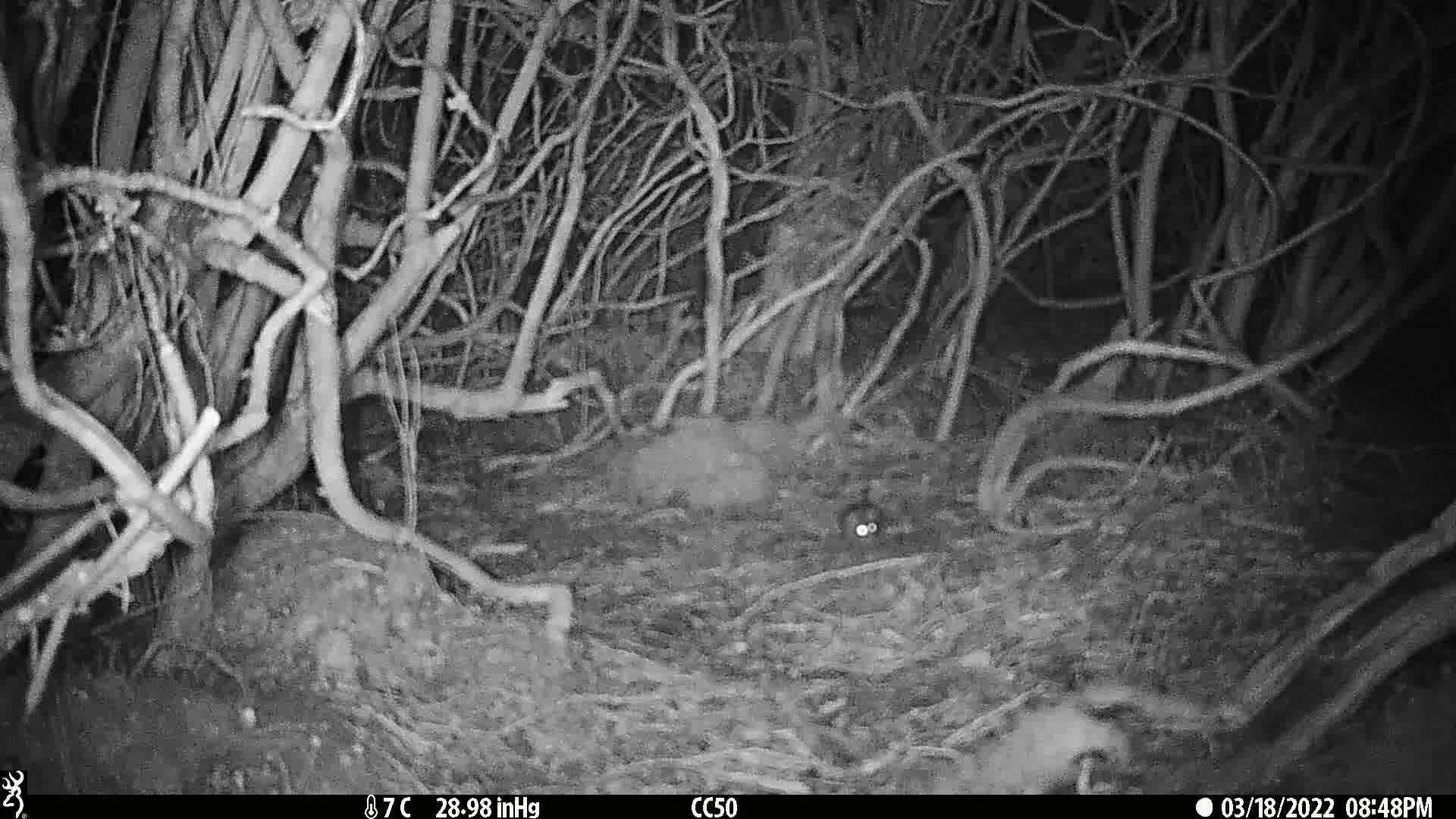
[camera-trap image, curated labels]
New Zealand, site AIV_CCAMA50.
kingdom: Animalia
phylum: Chordata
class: Mammalia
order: Rodentia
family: Muridae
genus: Mus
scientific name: Mus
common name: mouse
Mouse (Mus).